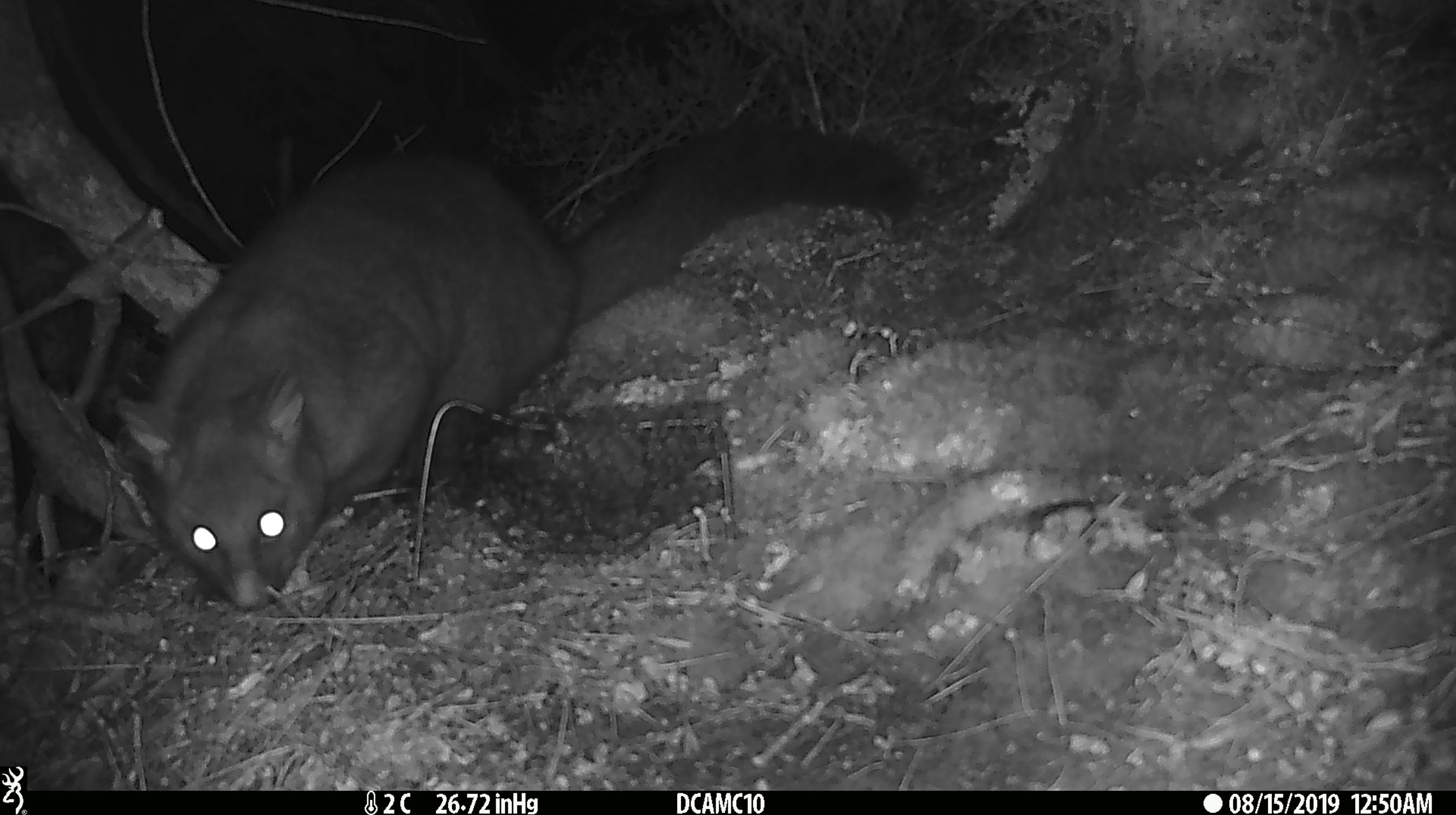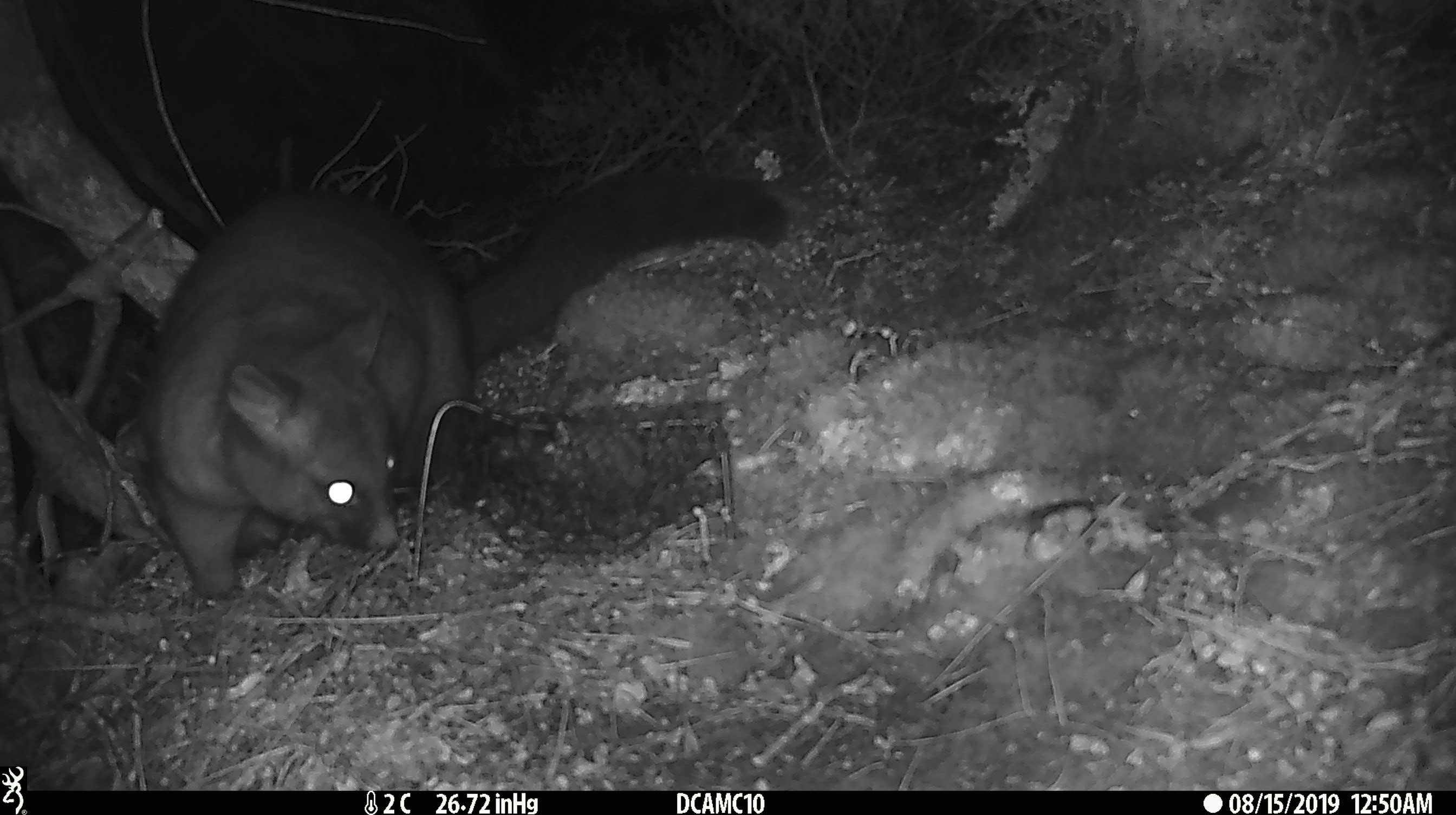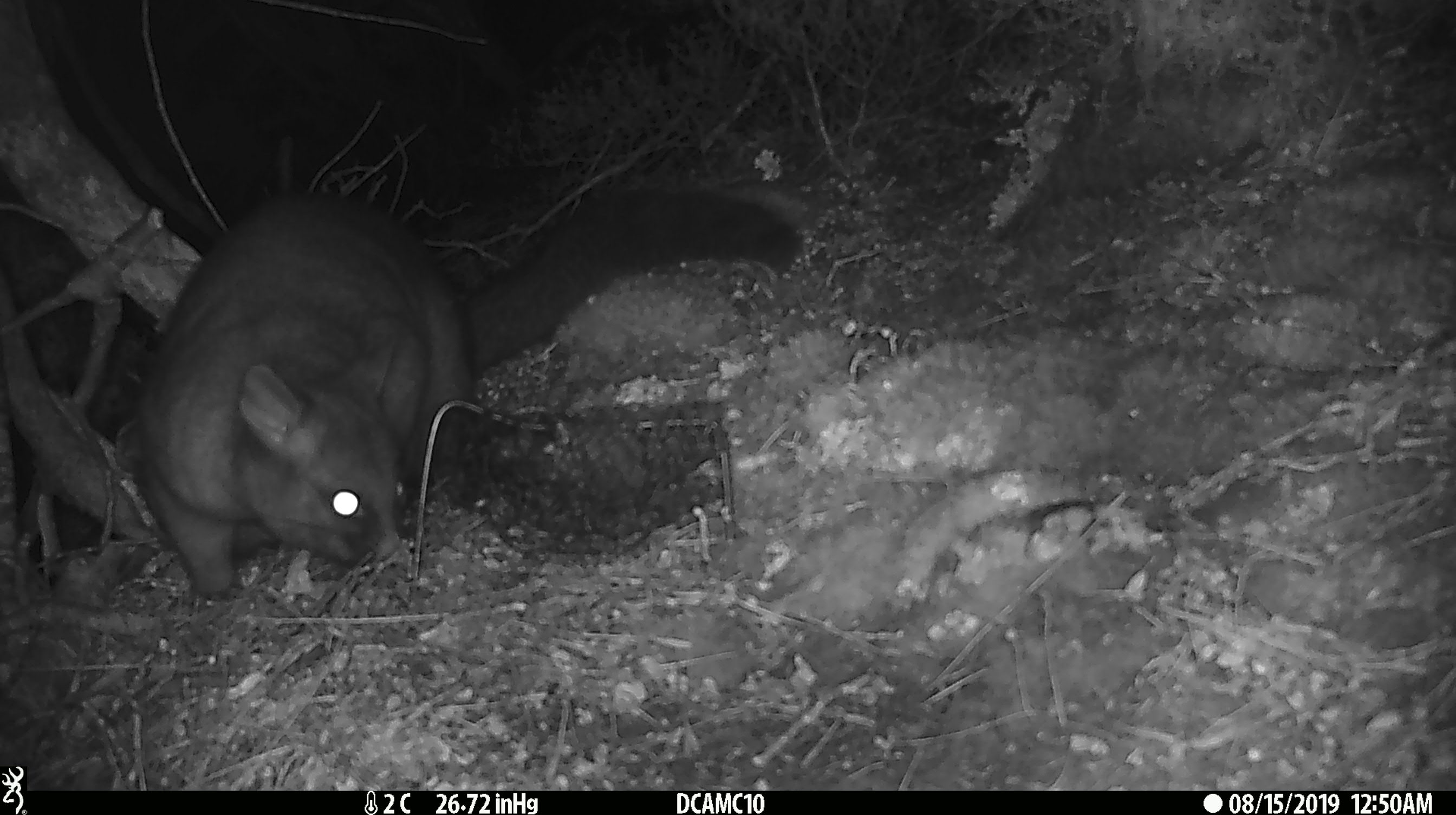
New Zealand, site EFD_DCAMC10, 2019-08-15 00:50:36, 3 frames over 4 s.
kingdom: Animalia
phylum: Chordata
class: Mammalia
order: Diprotodontia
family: Phalangeridae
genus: Trichosurus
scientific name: Trichosurus vulpecula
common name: common brushtail possum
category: possum